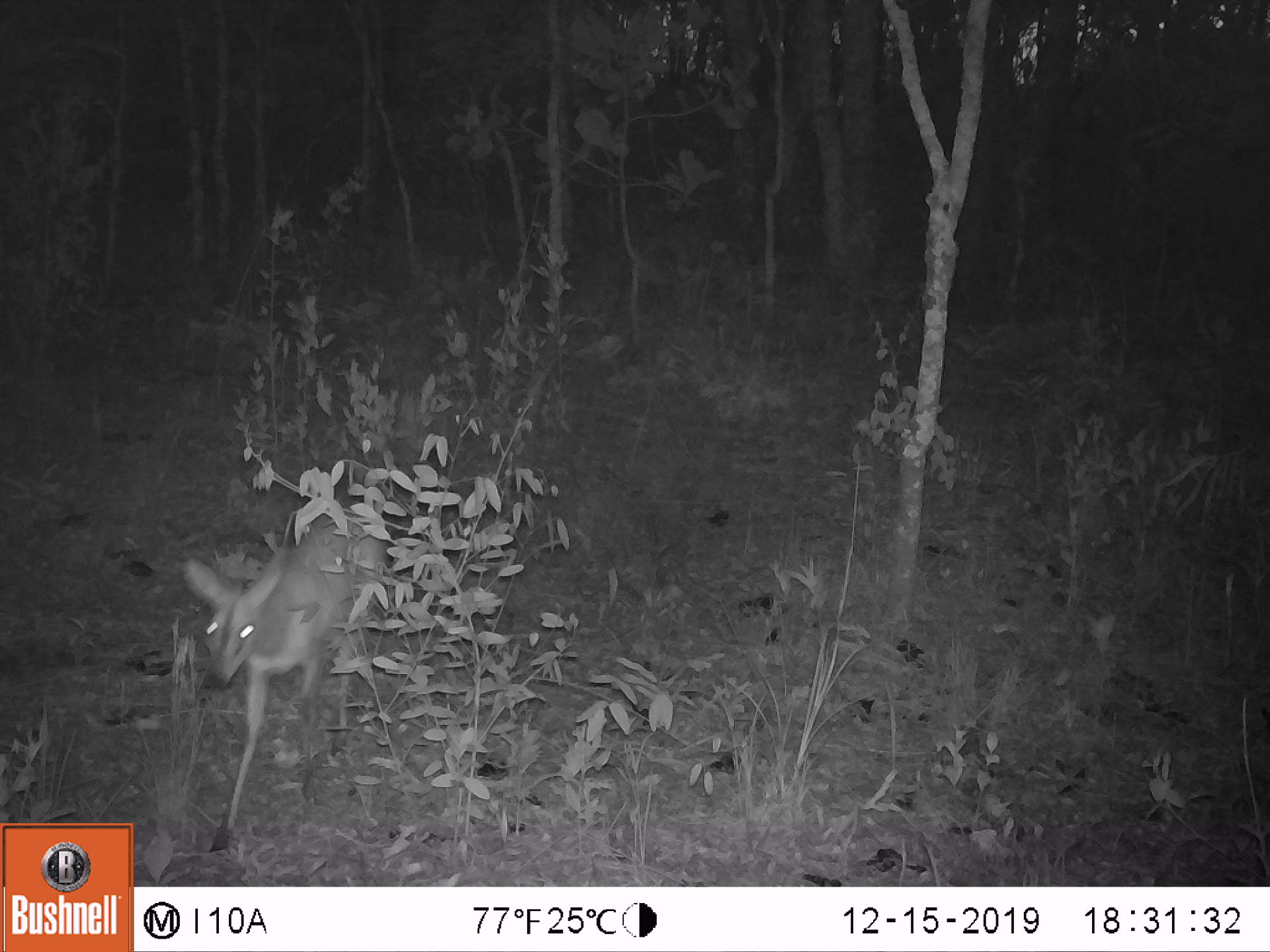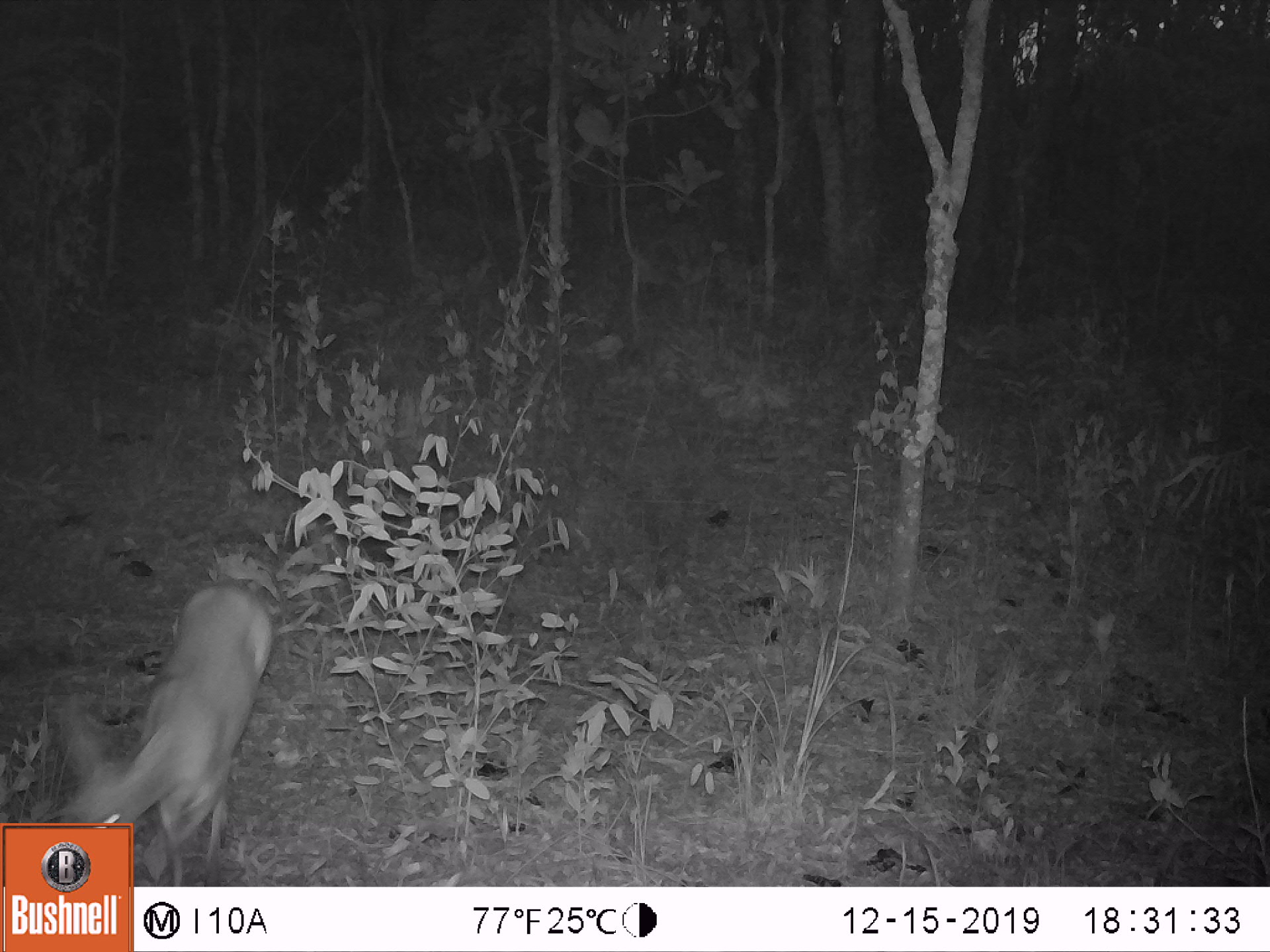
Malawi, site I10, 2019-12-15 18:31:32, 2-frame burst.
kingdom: Animalia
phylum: Chordata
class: Mammalia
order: Artiodactyla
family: Bovidae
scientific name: Antilopinae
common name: small antelope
Small antelope (Antilopinae), count 1.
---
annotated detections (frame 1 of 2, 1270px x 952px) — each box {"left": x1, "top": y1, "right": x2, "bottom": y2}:
small antelope: {"left": 175, "top": 487, "right": 391, "bottom": 854}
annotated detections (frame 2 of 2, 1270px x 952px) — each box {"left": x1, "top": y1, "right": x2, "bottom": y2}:
small antelope: {"left": 41, "top": 575, "right": 279, "bottom": 818}